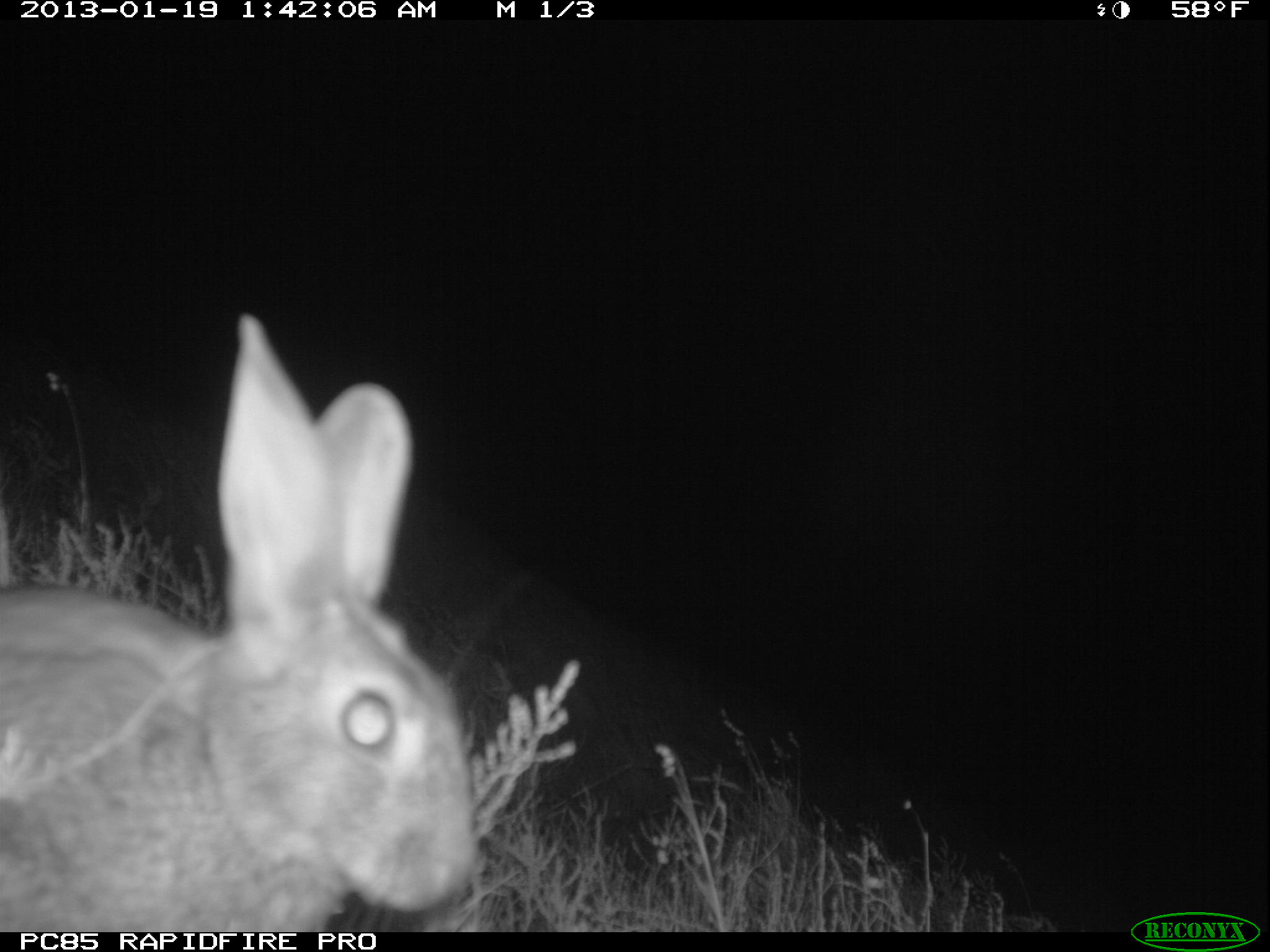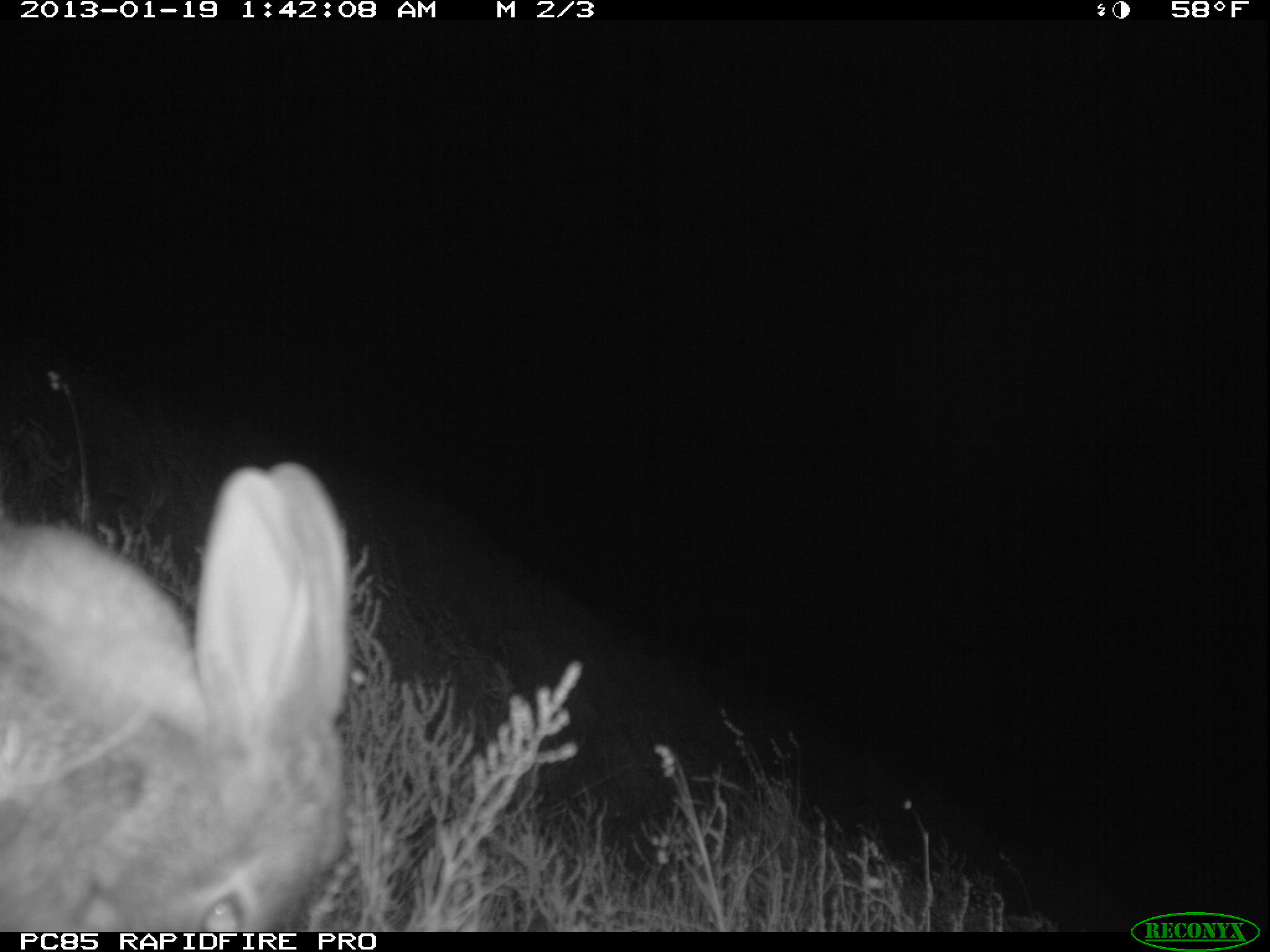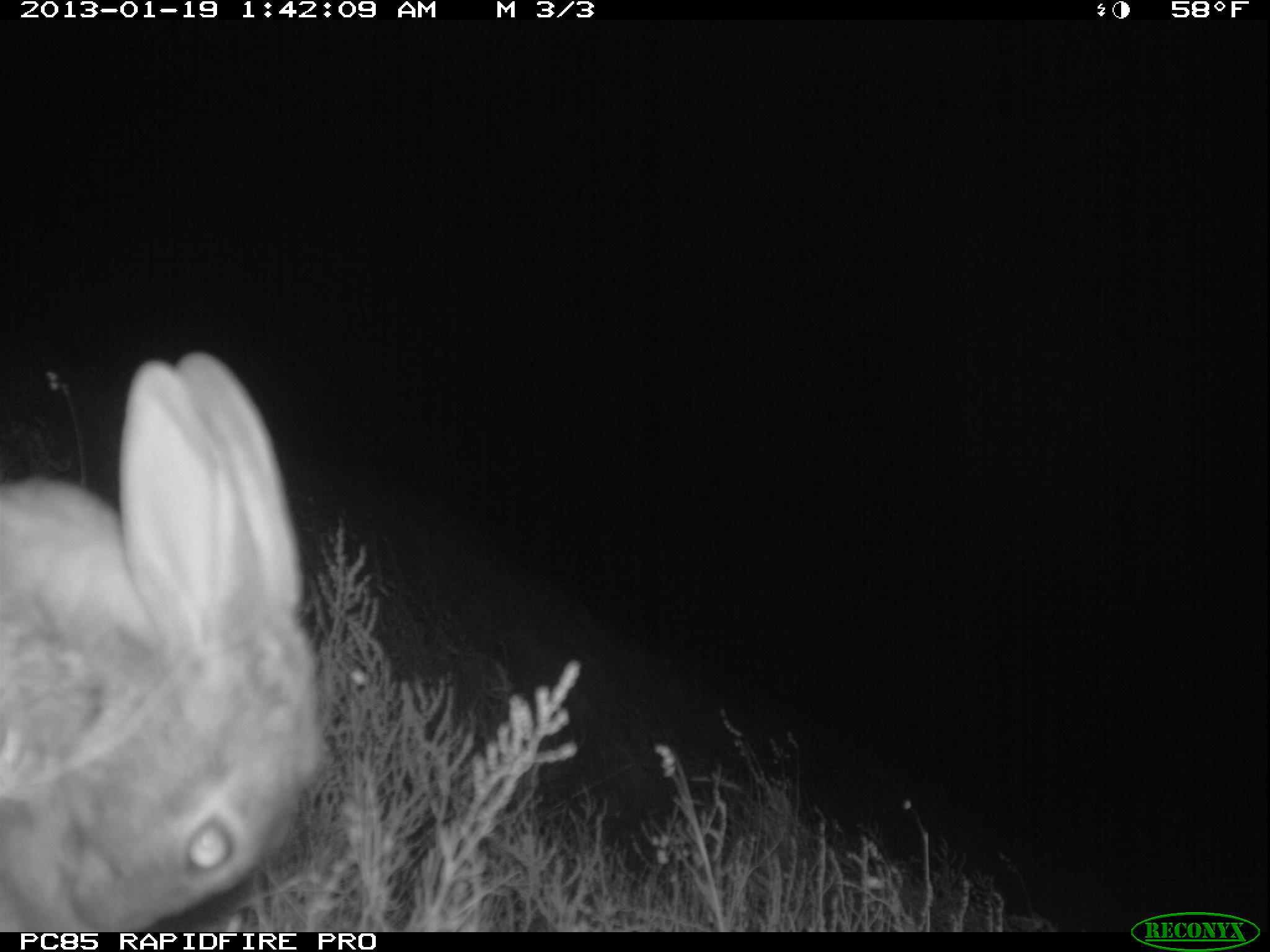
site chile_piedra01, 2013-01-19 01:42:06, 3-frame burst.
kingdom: Animalia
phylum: Chordata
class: Mammalia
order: Lagomorpha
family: Leporidae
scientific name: Leporidae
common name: rabbits and hares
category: rabbit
Rabbit (rabbits and hares) (Leporidae).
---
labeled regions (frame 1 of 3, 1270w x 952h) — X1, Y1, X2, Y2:
rabbit: 1, 319, 477, 932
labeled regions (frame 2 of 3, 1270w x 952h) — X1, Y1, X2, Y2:
rabbit: 0, 464, 350, 937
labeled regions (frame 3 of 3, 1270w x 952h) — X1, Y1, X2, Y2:
rabbit: 0, 346, 321, 935